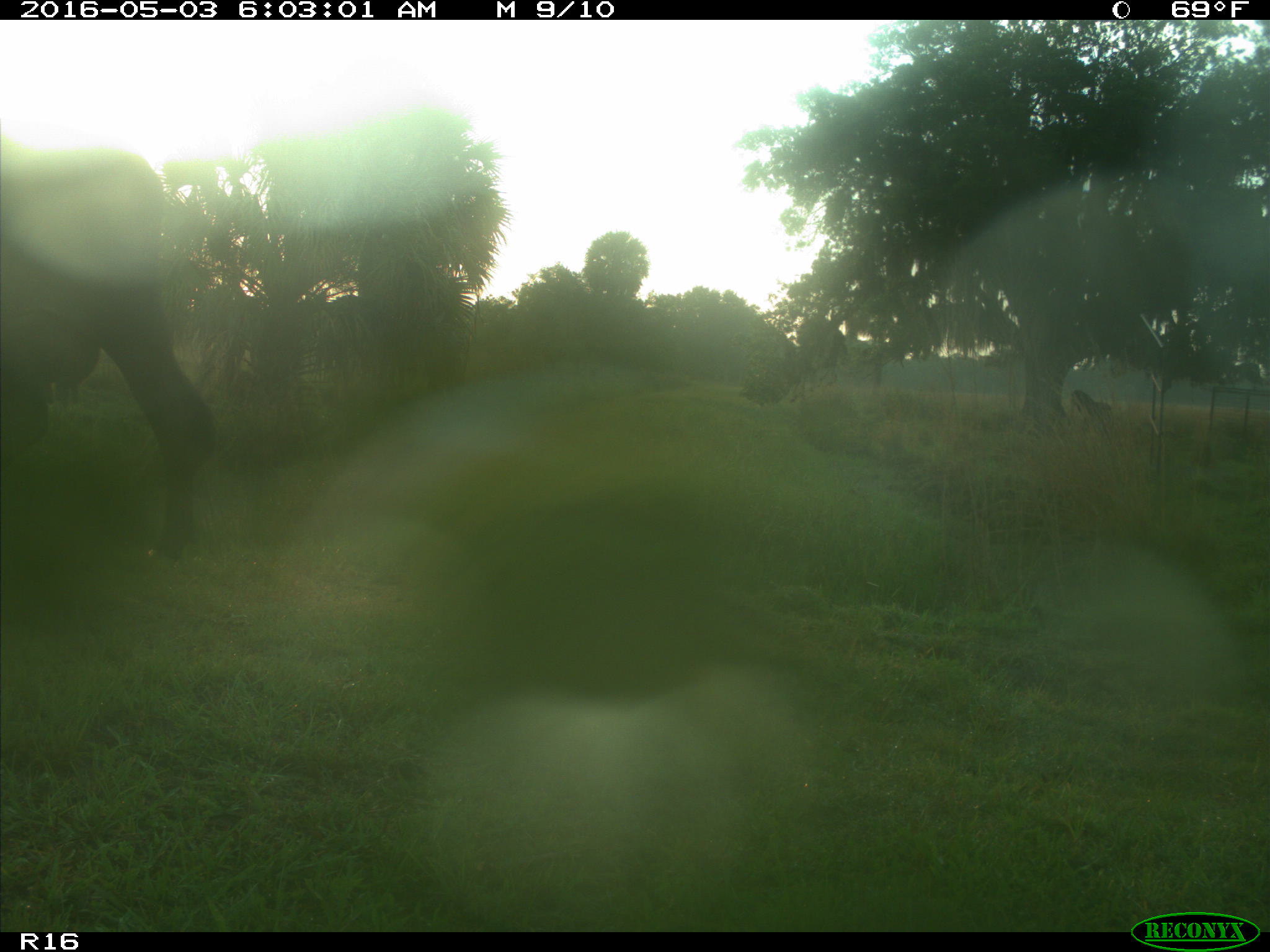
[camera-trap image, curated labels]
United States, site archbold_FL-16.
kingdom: Animalia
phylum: Chordata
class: Mammalia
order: Artiodactyla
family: Bovidae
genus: Bos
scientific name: Bos taurus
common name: domestic cow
Bos taurus (domestic cow).